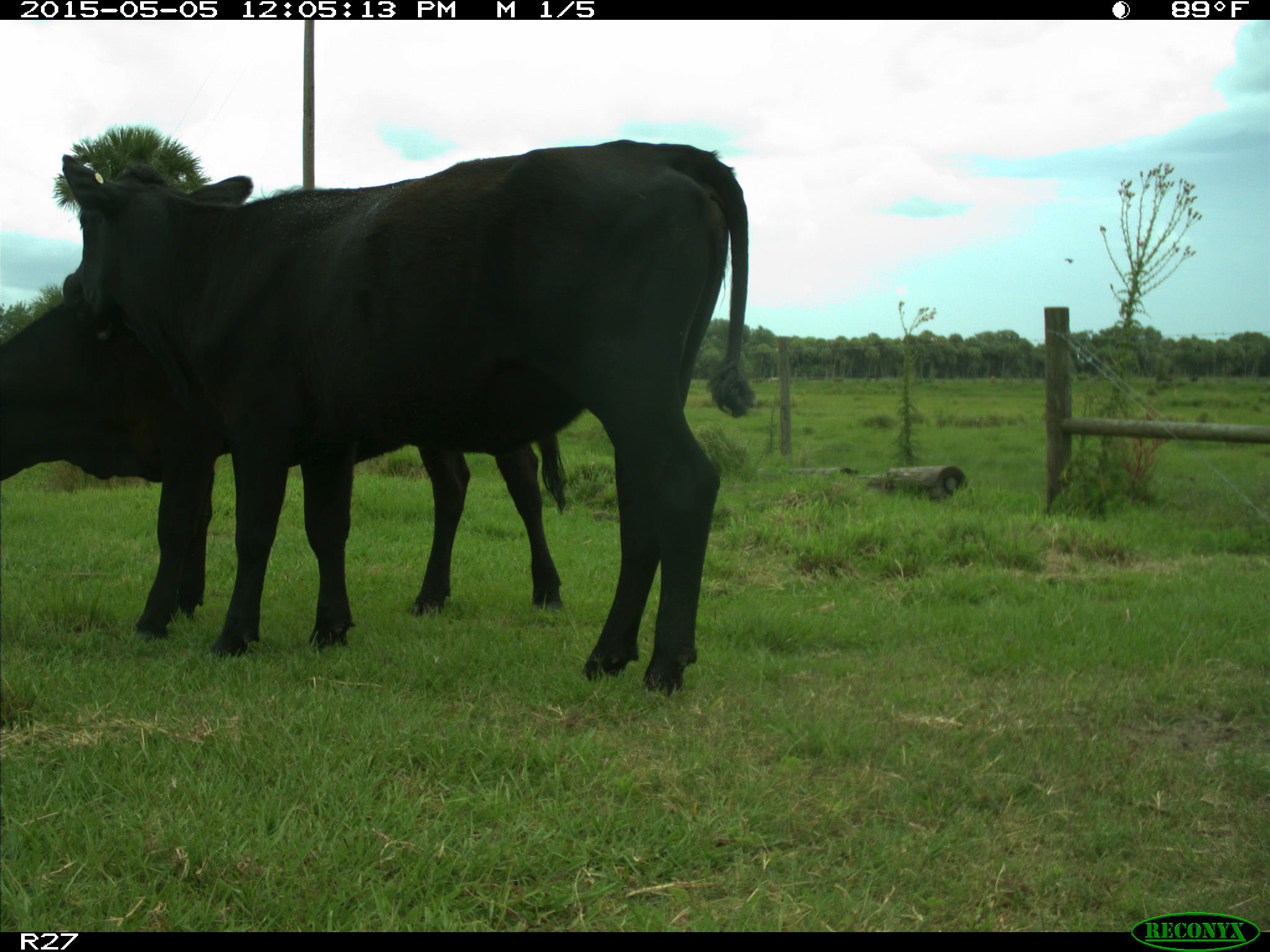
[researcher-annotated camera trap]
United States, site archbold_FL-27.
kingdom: Animalia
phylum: Chordata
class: Mammalia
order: Artiodactyla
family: Bovidae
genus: Bos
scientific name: Bos taurus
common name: domestic cow